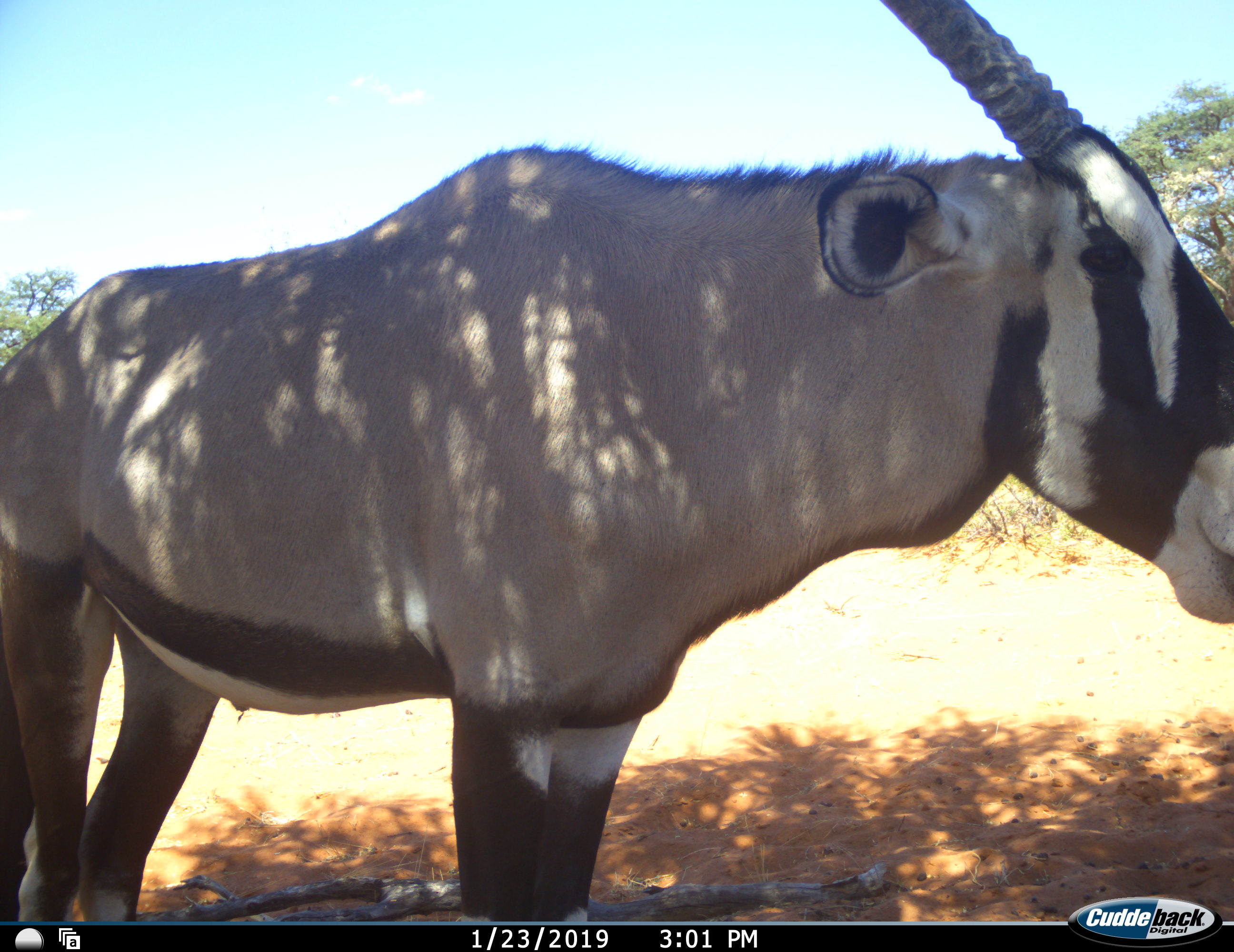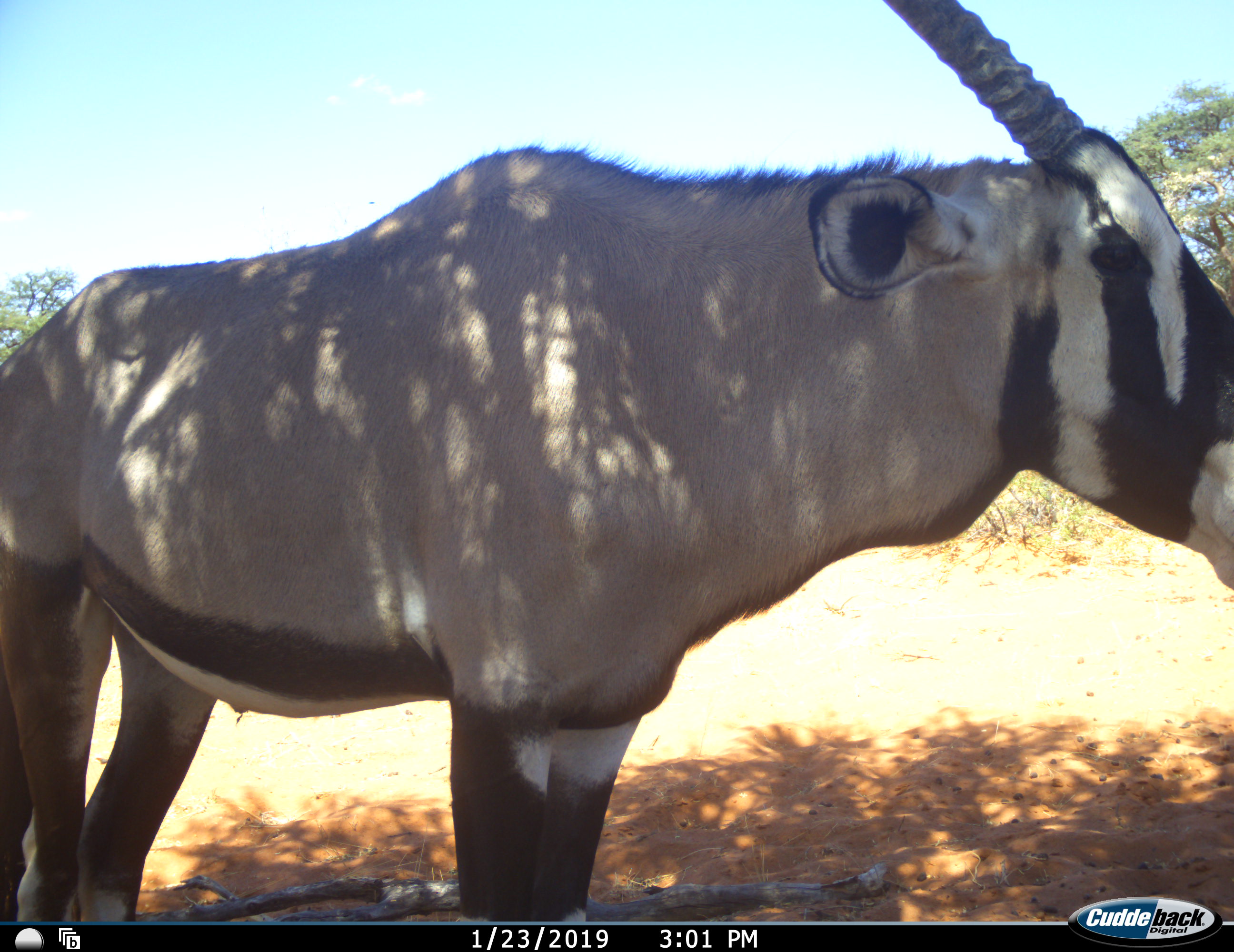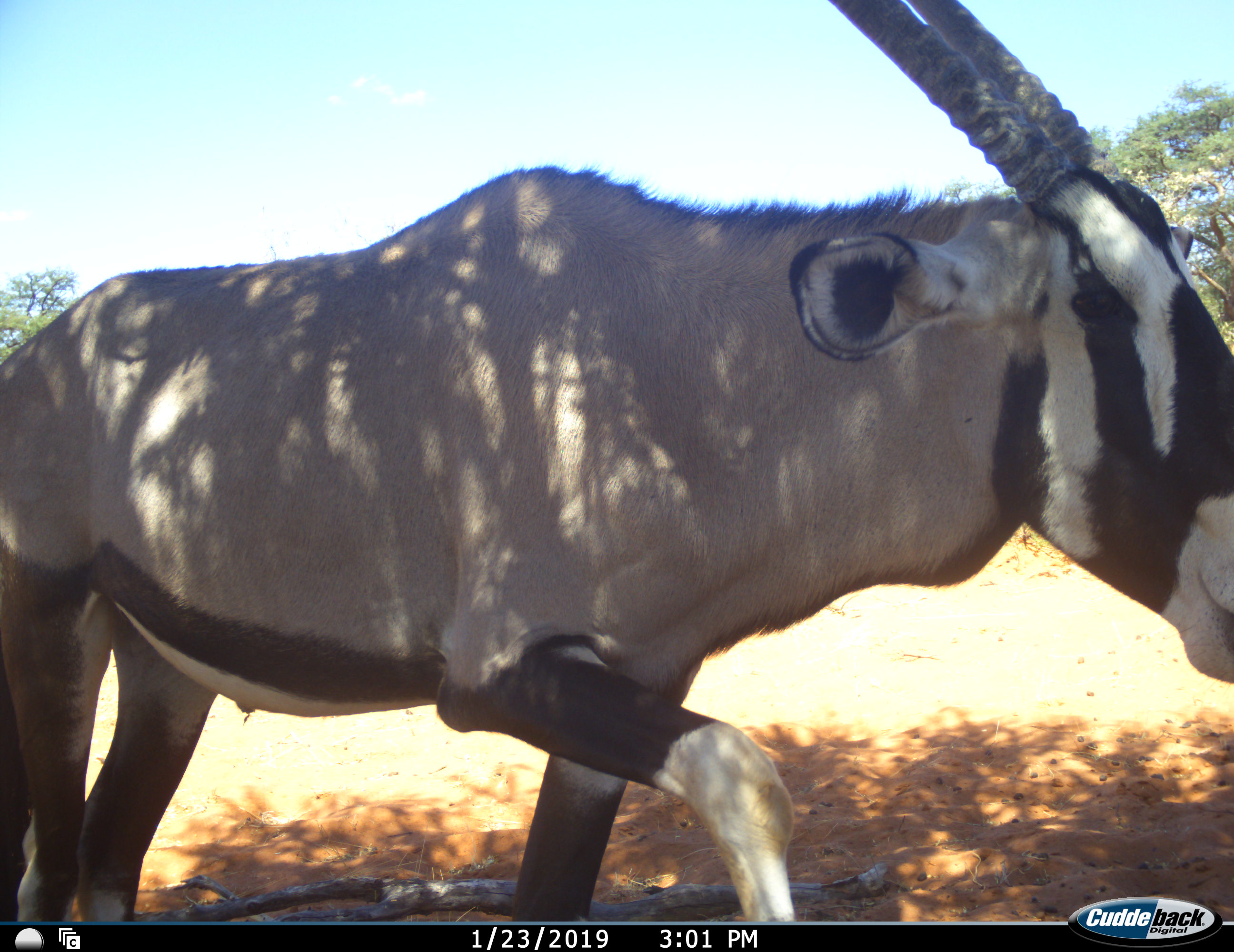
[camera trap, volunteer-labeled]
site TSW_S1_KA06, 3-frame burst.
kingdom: Animalia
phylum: Chordata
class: Mammalia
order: Artiodactyla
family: Bovidae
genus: Oryx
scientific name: Oryx gazella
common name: gemsbok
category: oryx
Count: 1.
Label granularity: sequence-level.